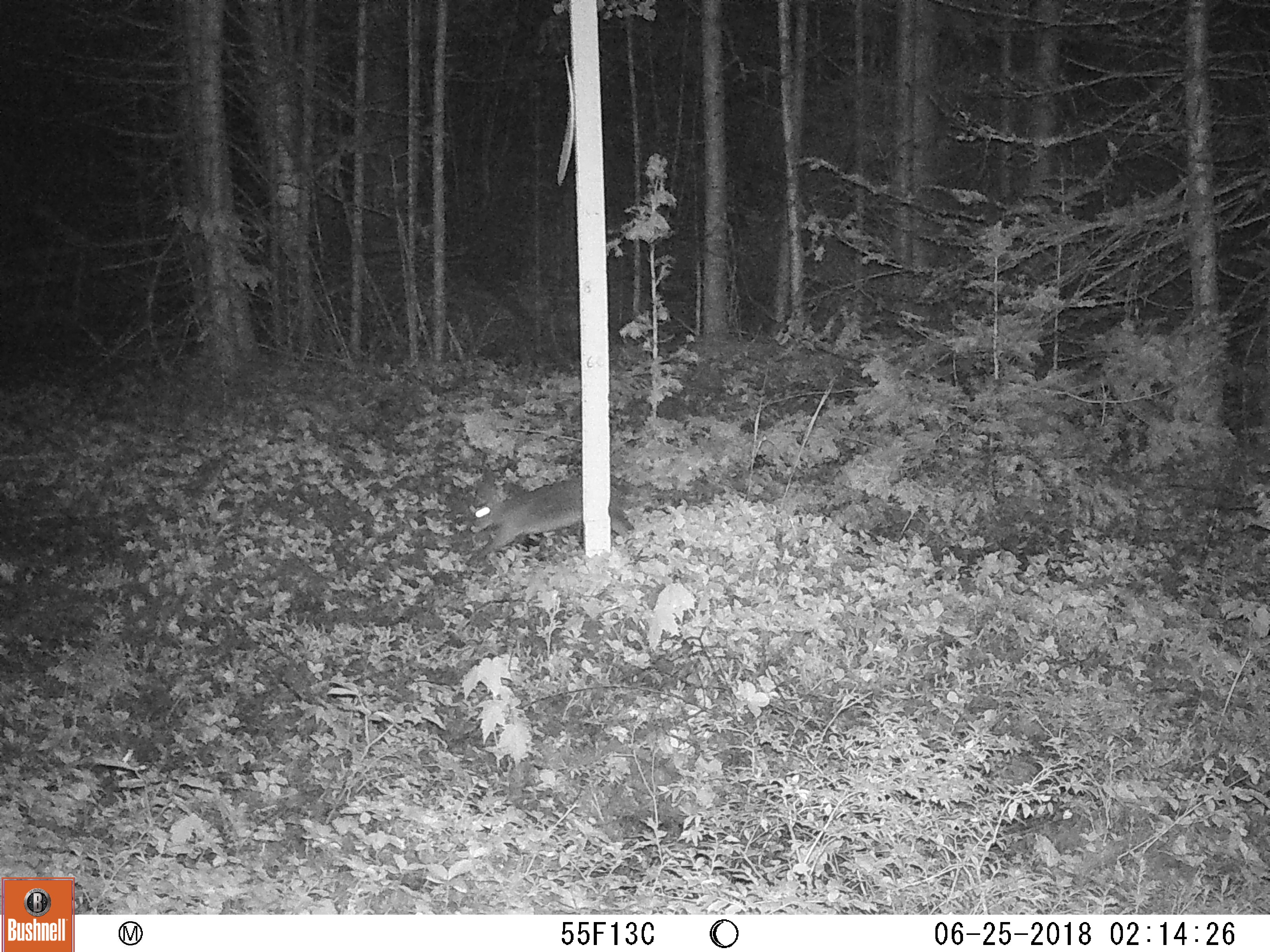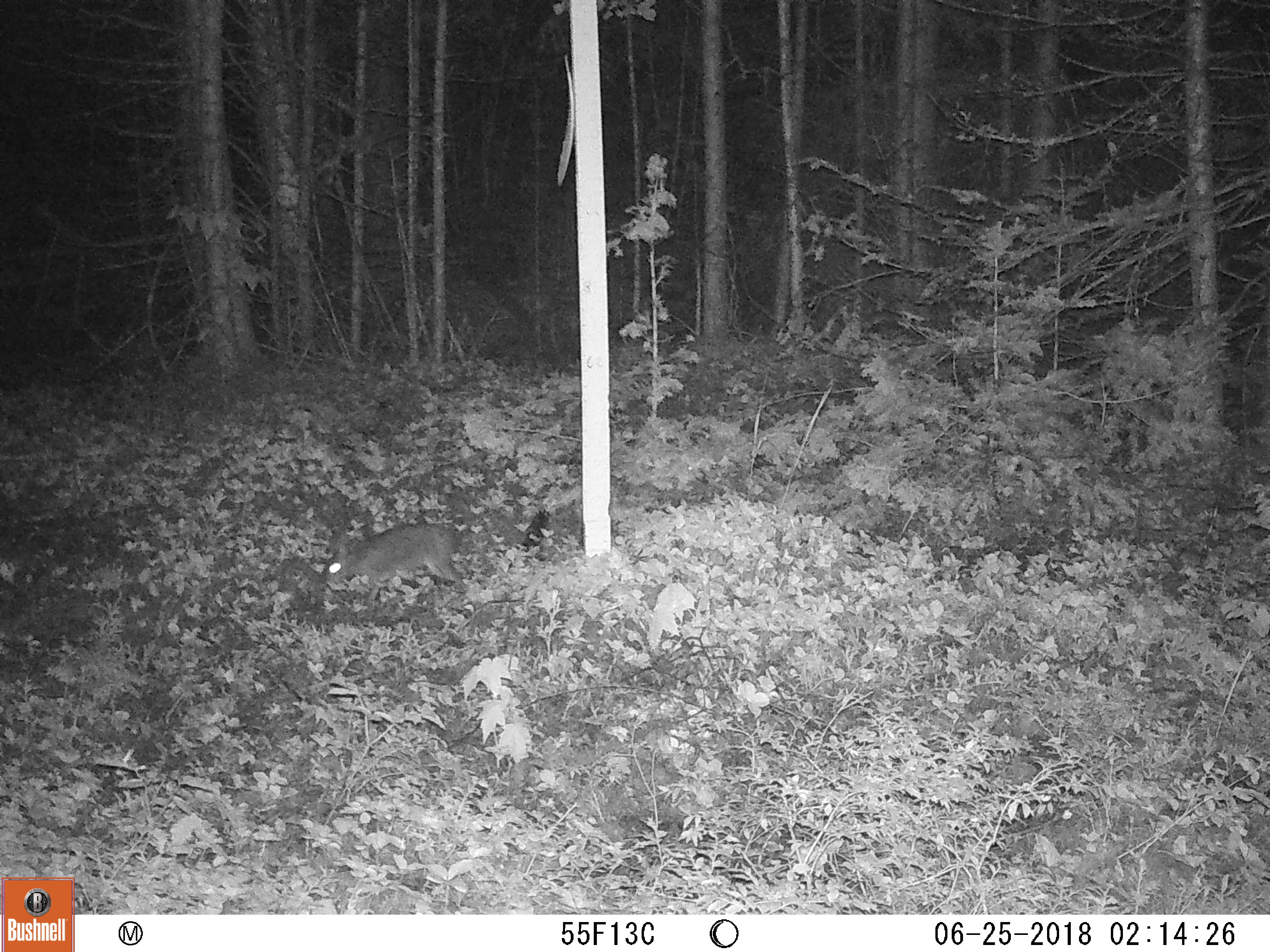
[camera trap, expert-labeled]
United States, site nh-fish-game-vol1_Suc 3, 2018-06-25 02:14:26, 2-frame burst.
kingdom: Animalia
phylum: Chordata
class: Mammalia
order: Lagomorpha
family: Leporidae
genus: Lepus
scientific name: Lepus americanus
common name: snowshoe hare